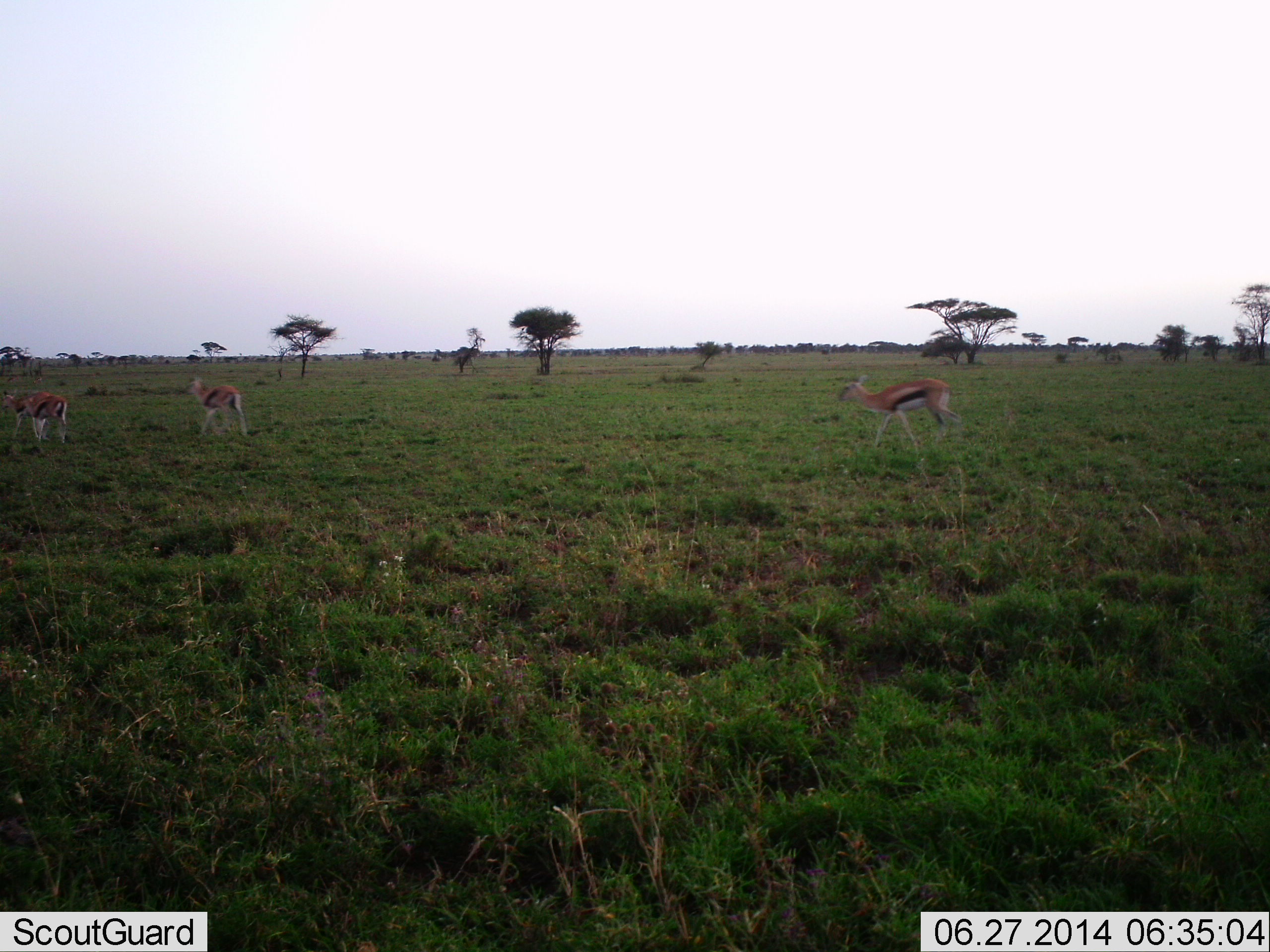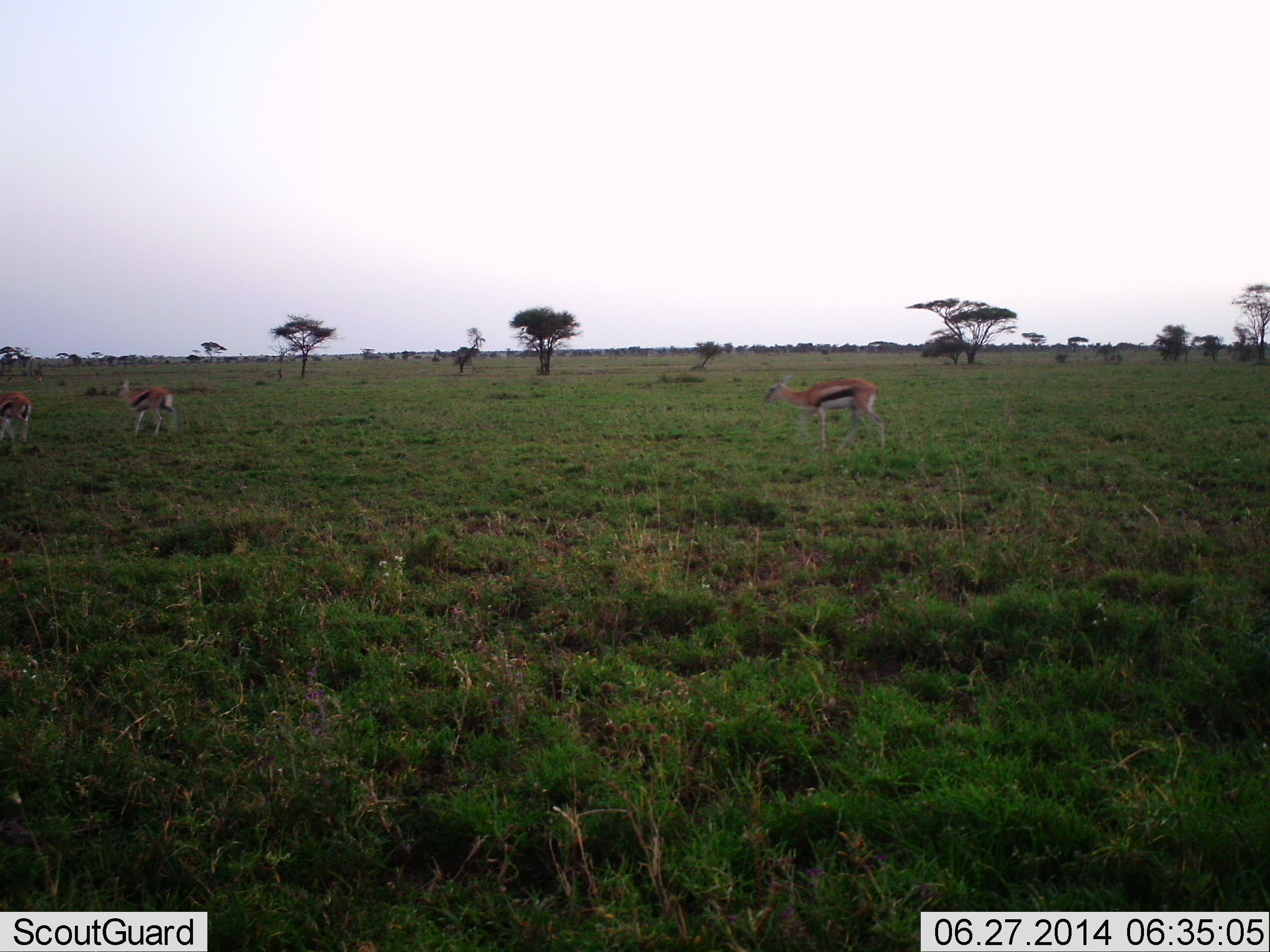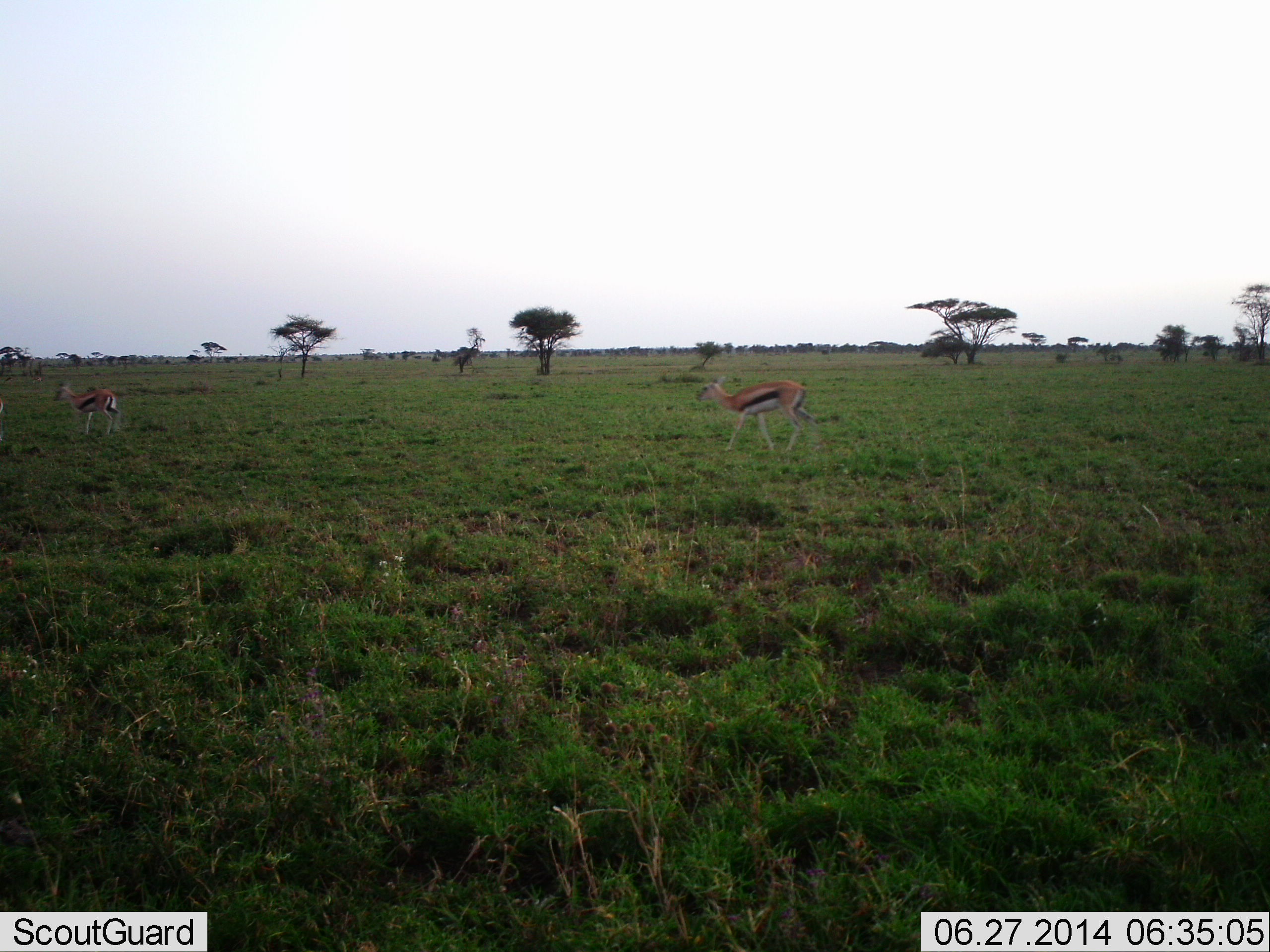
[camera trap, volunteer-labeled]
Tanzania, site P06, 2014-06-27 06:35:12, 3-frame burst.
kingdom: Animalia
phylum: Chordata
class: Mammalia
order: Artiodactyla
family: Bovidae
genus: Eudorcas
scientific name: Eudorcas thomsonii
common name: thomson's gazelle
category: gazellethomsons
Gazellethomsons (thomson's gazelle) (Eudorcas thomsonii), count 3. Behavior (volunteer vote fractions): standing 10%, resting 0%, moving 100%, interacting 0%. Young present (vote fraction): 0%. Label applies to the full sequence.